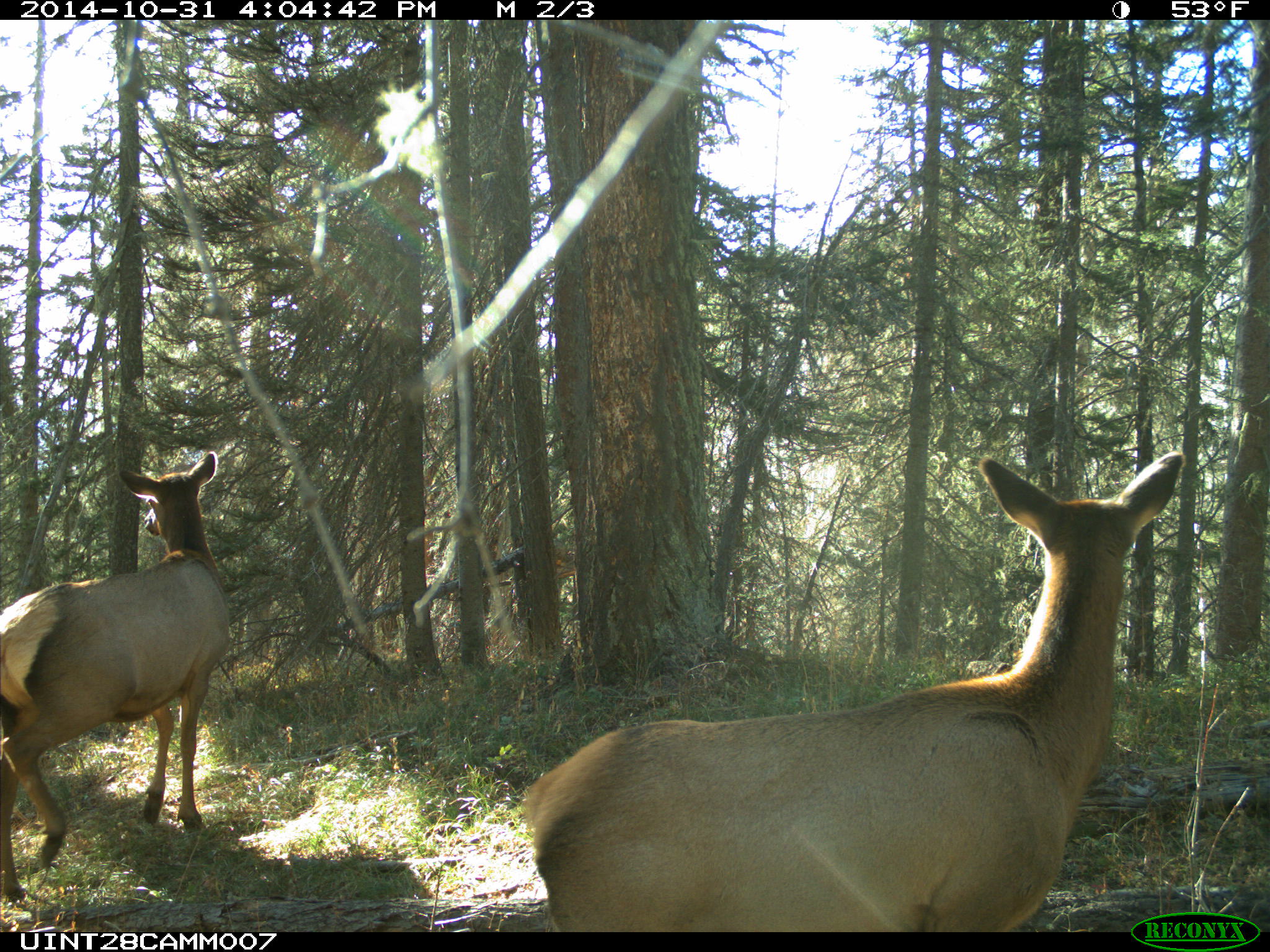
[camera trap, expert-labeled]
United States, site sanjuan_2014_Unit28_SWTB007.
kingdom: Animalia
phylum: Chordata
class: Mammalia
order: Artiodactyla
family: Cervidae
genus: Cervus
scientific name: Cervus elaphus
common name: red deer